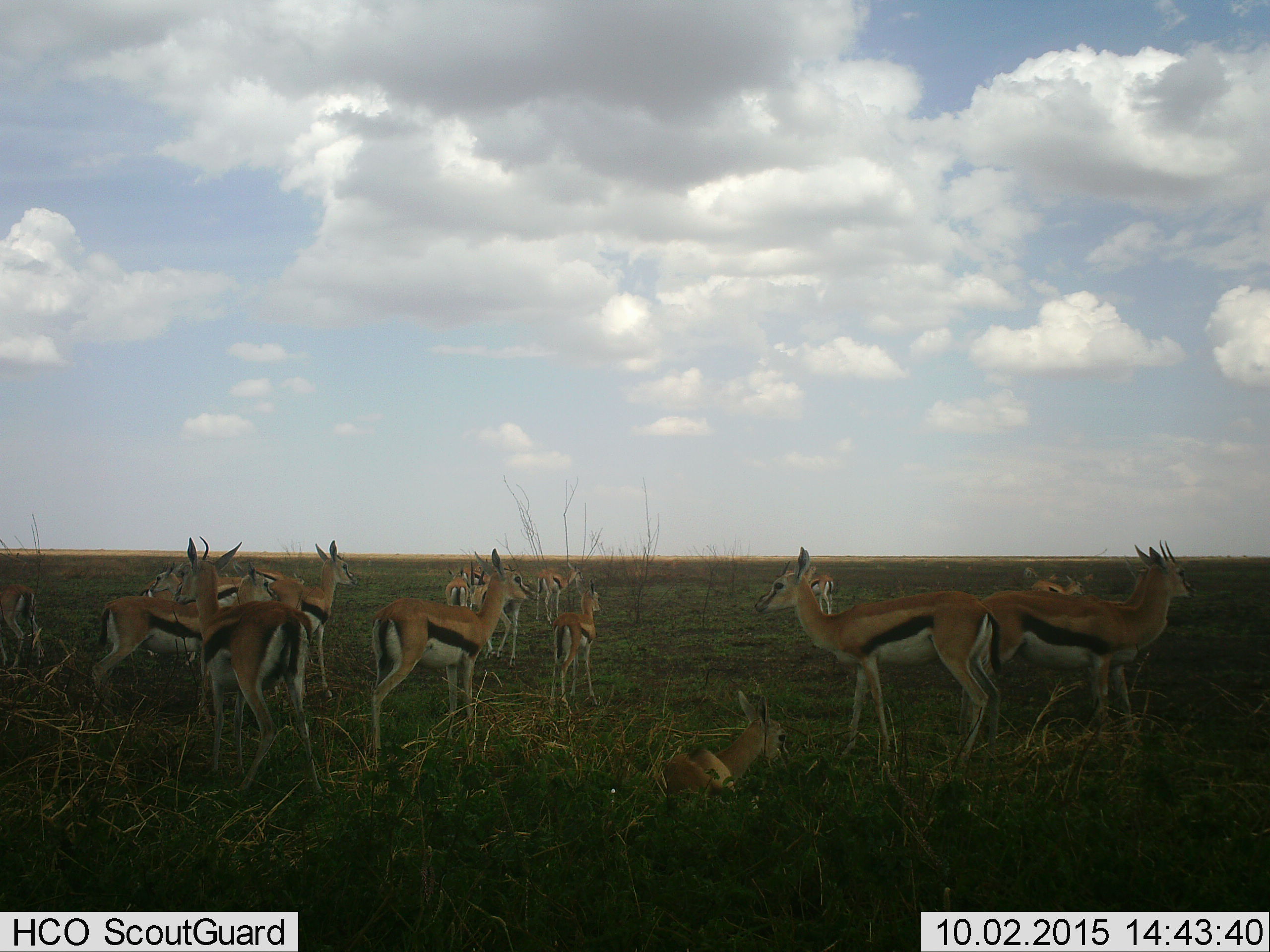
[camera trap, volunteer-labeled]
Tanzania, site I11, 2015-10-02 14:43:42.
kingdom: Animalia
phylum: Chordata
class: Mammalia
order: Artiodactyla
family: Bovidae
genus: Eudorcas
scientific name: Eudorcas thomsonii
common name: thomson's gazelle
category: gazellethomsons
Gazellethomsons (thomson's gazelle) (Eudorcas thomsonii), count 11-50. Behavior (volunteer vote fractions): standing 100%, resting 100%, moving 20%, interacting 20%. Young present (vote fraction): 60%. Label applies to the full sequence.